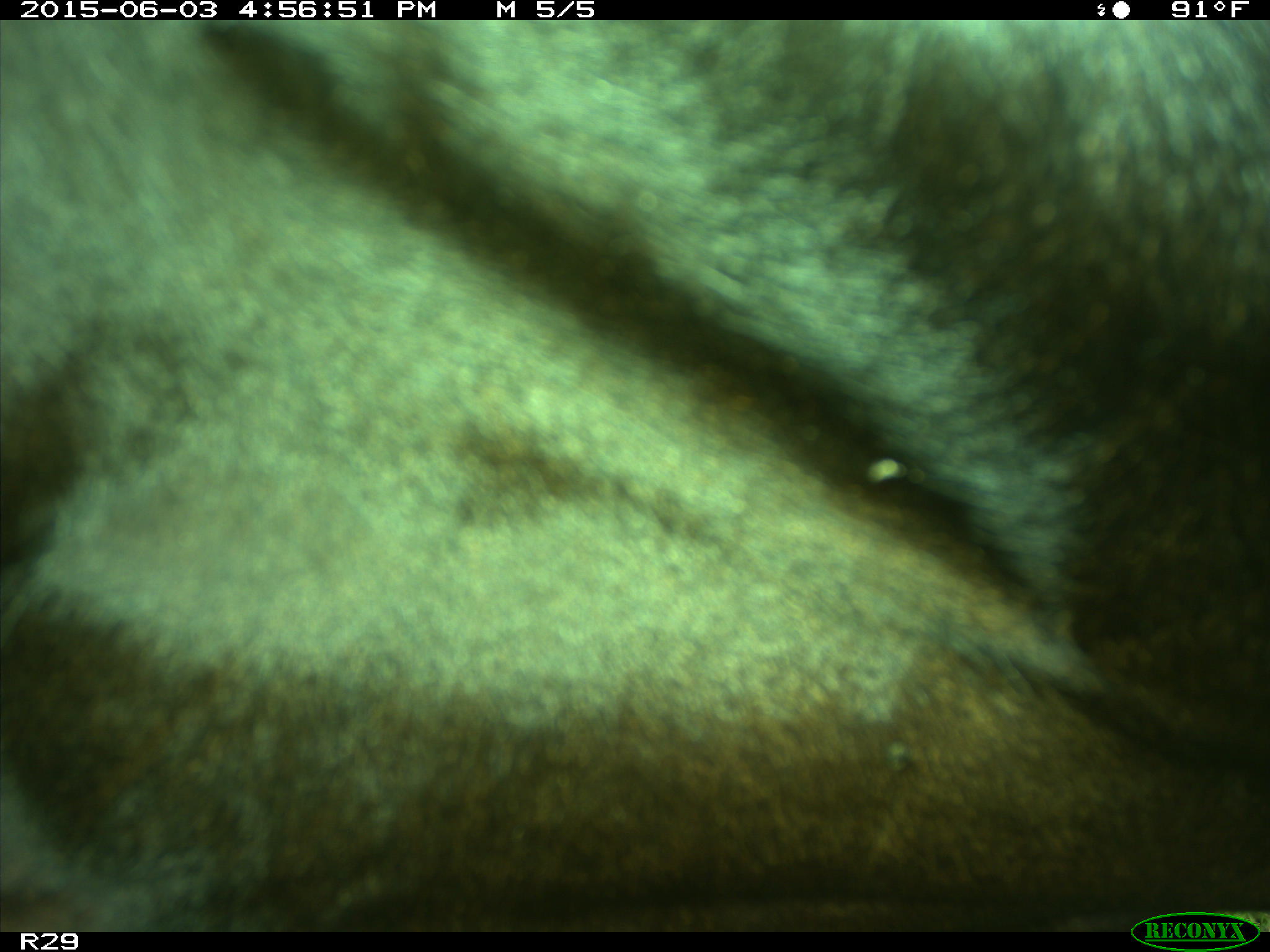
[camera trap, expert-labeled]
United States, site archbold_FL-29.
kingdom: Animalia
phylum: Chordata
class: Mammalia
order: Artiodactyla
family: Bovidae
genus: Bos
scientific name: Bos taurus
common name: domestic cow